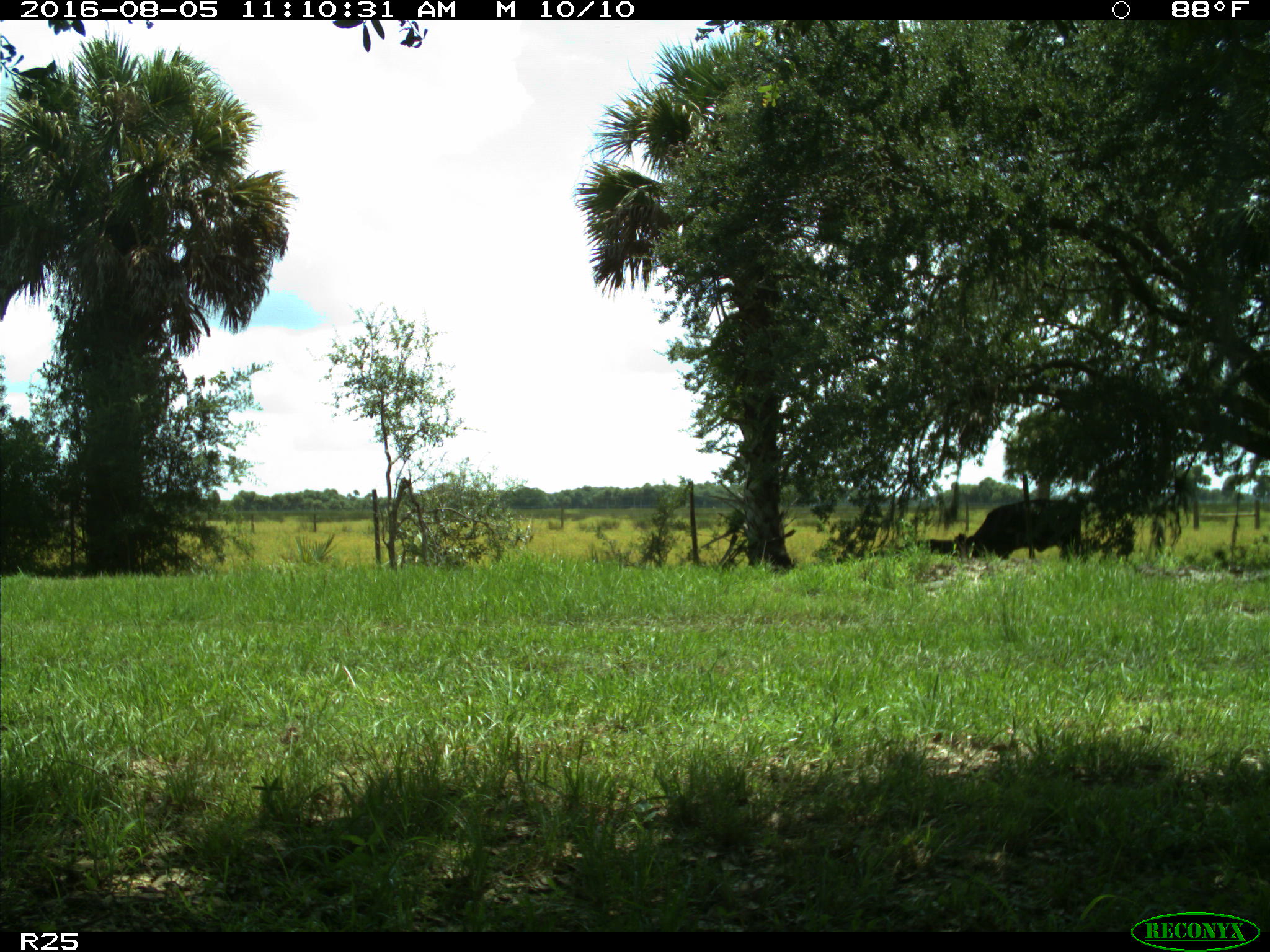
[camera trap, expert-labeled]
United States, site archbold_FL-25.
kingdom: Animalia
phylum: Chordata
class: Mammalia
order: Artiodactyla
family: Bovidae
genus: Bos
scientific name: Bos taurus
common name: domestic cow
Bos taurus (domestic cow).